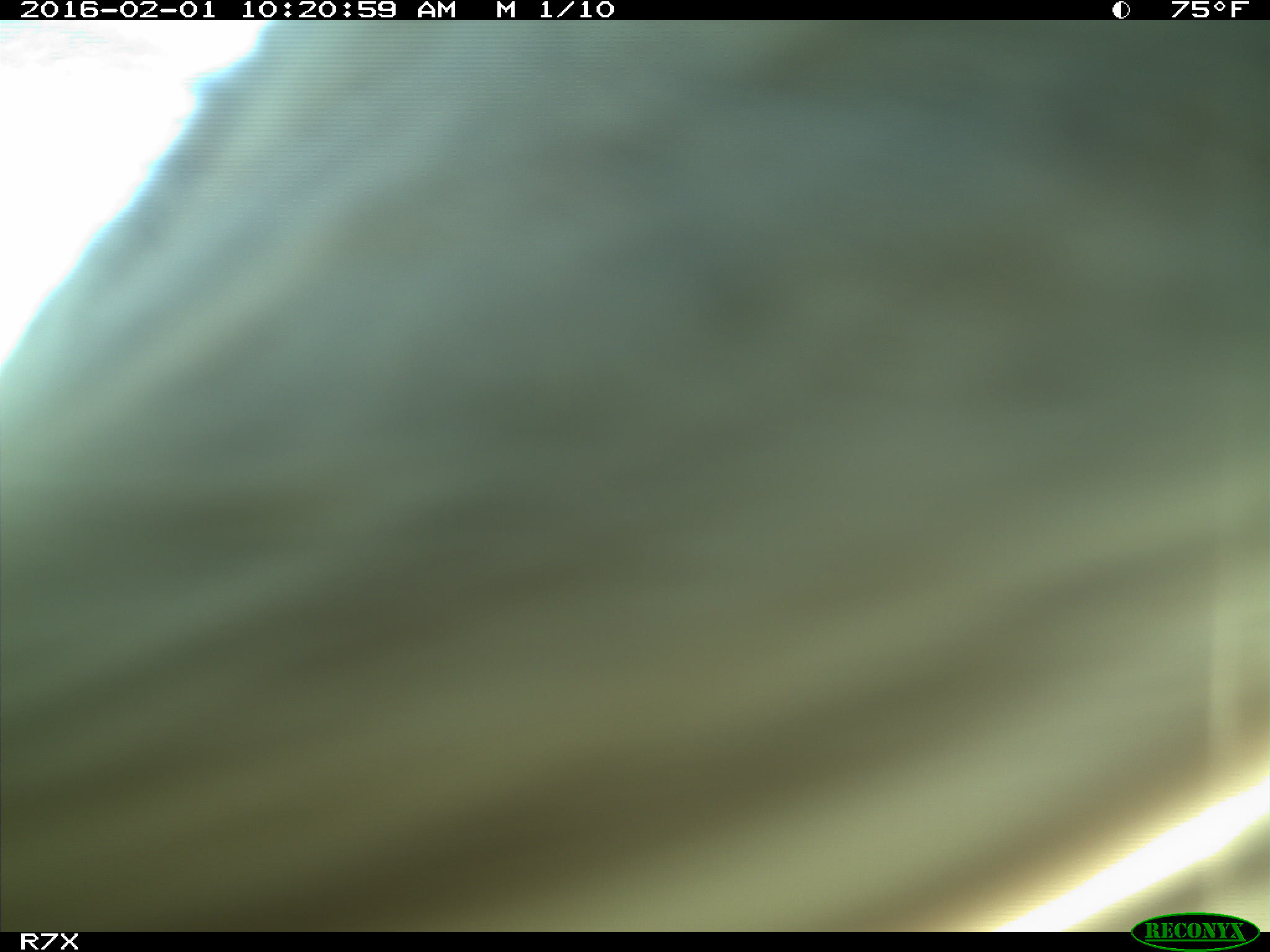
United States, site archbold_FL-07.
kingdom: Animalia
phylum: Chordata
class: Mammalia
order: Artiodactyla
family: Bovidae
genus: Bos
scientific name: Bos taurus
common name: domestic cow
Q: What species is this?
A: Bos taurus (domestic cow).